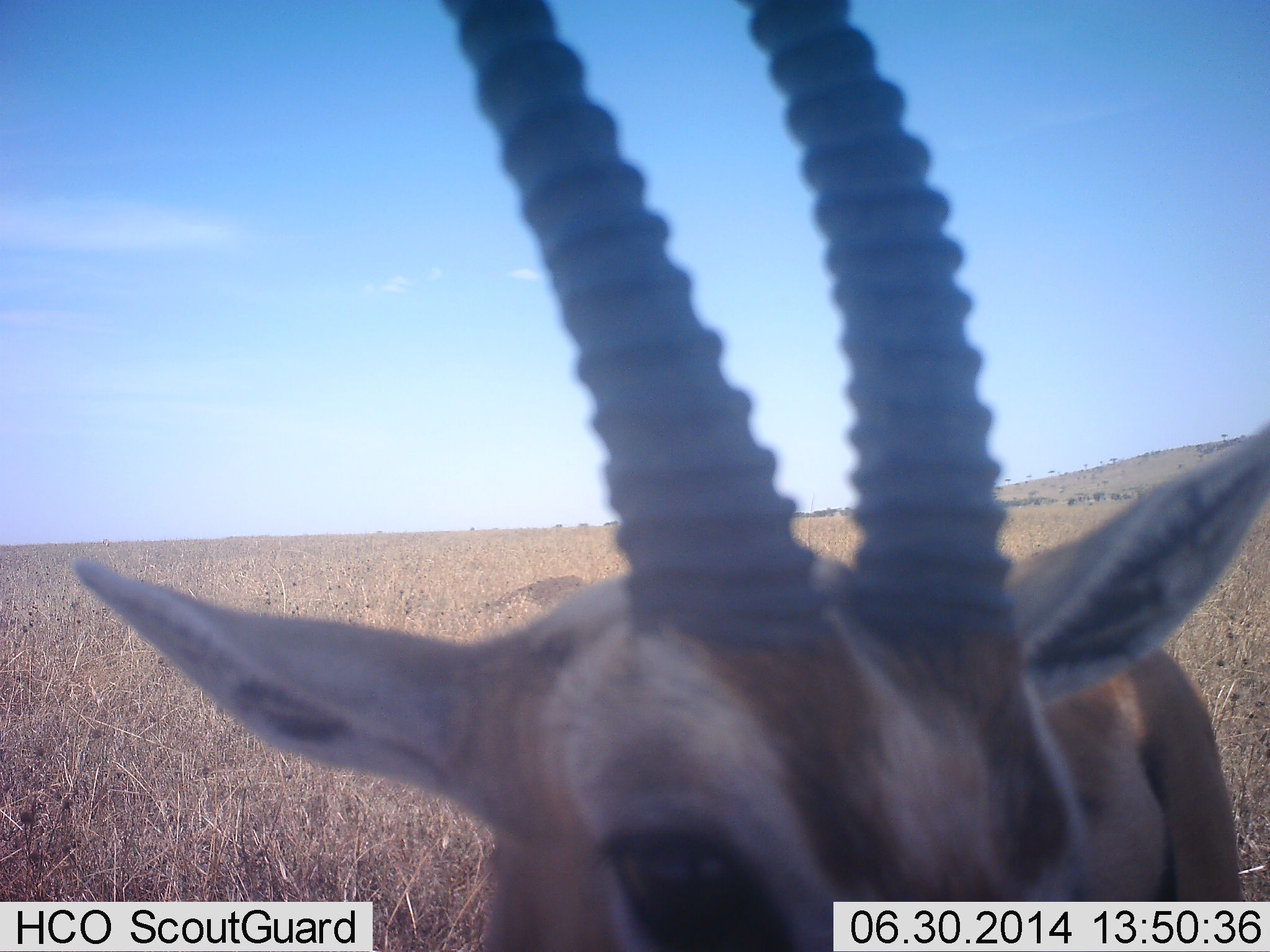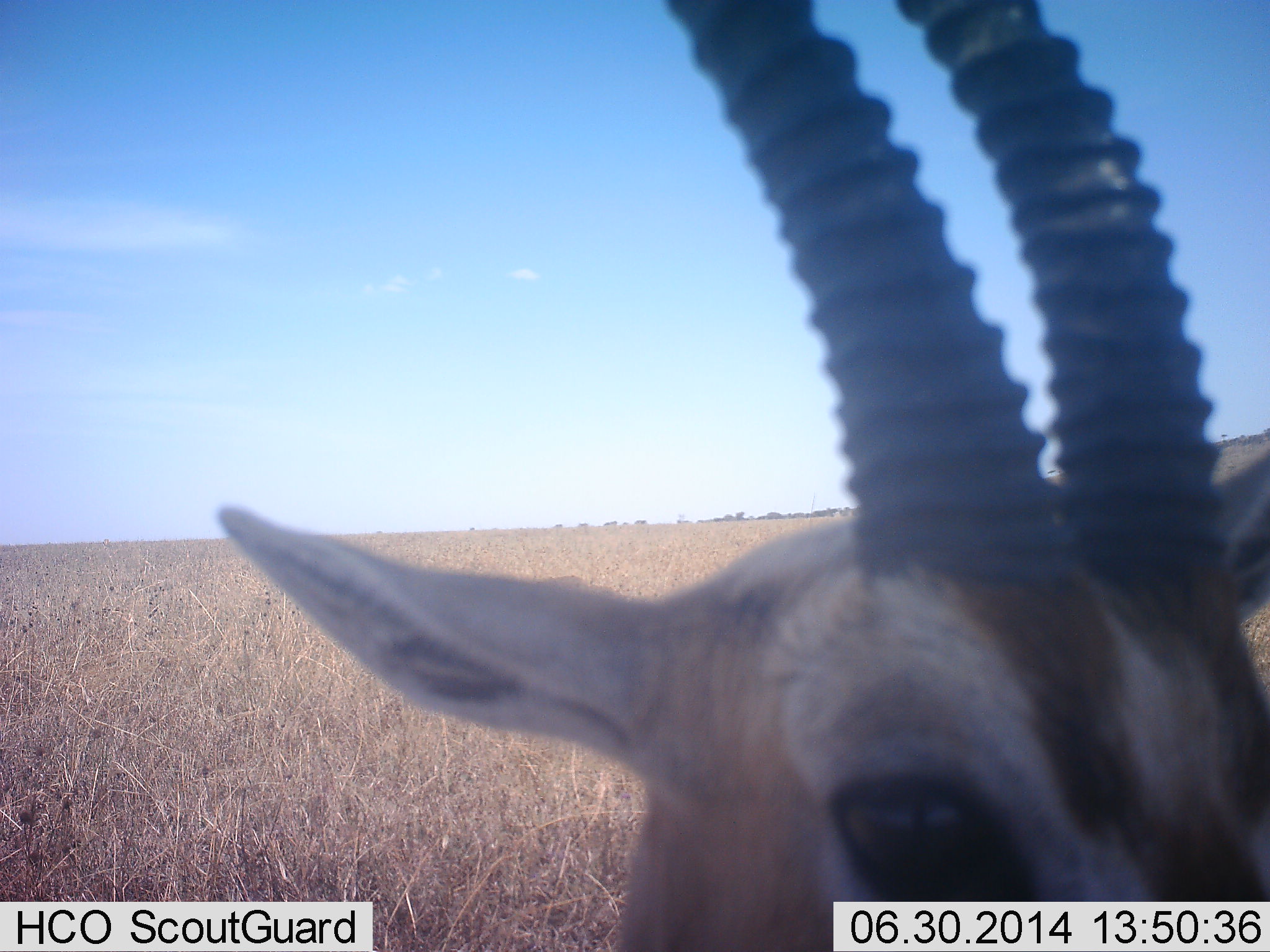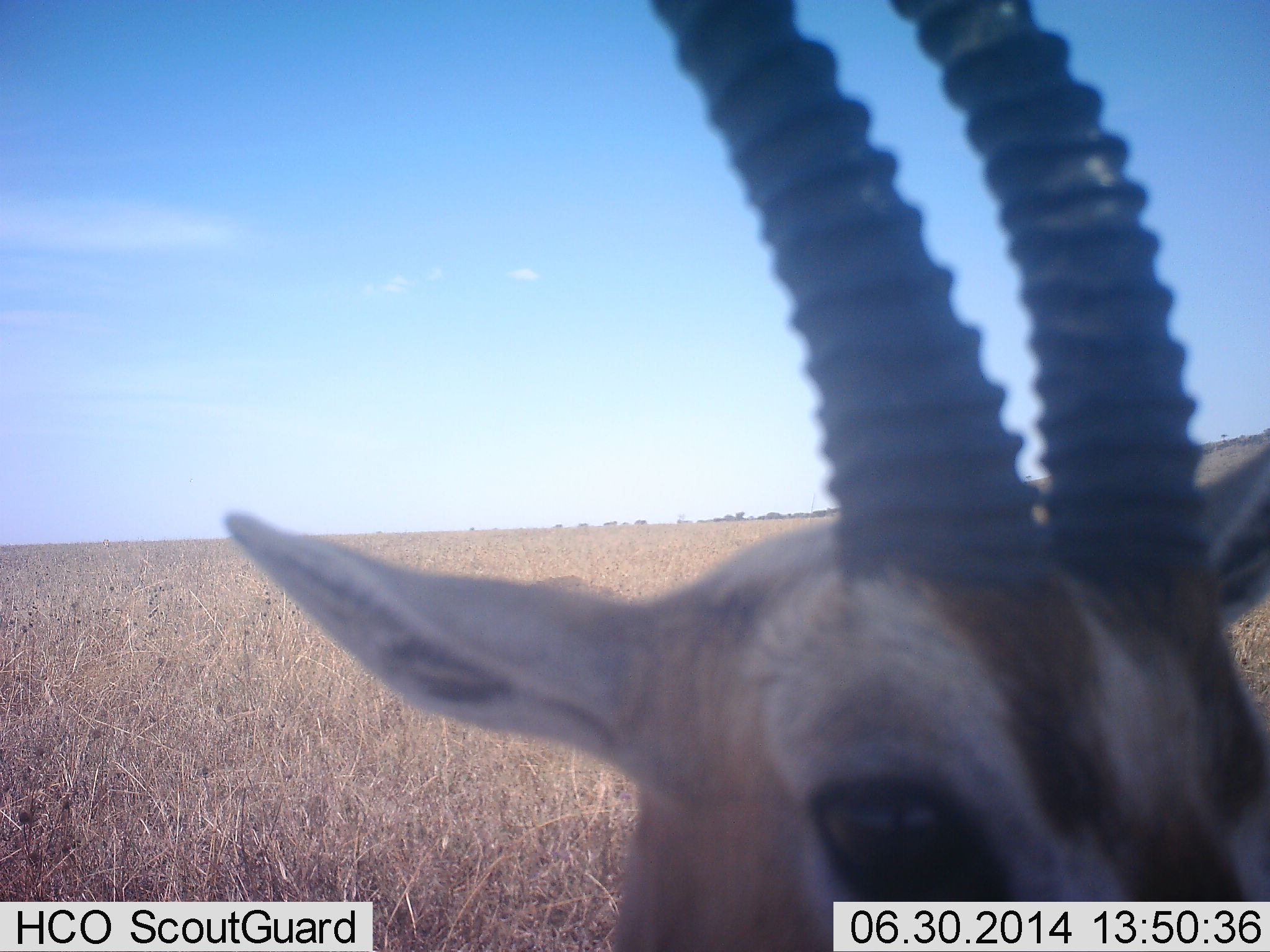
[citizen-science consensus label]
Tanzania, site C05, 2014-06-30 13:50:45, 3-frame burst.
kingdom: Animalia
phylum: Chordata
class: Mammalia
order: Artiodactyla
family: Bovidae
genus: Eudorcas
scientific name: Eudorcas thomsonii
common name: thomson's gazelle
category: gazellethomsons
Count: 1.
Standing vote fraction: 80%.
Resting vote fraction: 0%.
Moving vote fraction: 10%.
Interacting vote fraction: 10%.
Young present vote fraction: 0%.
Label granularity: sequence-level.